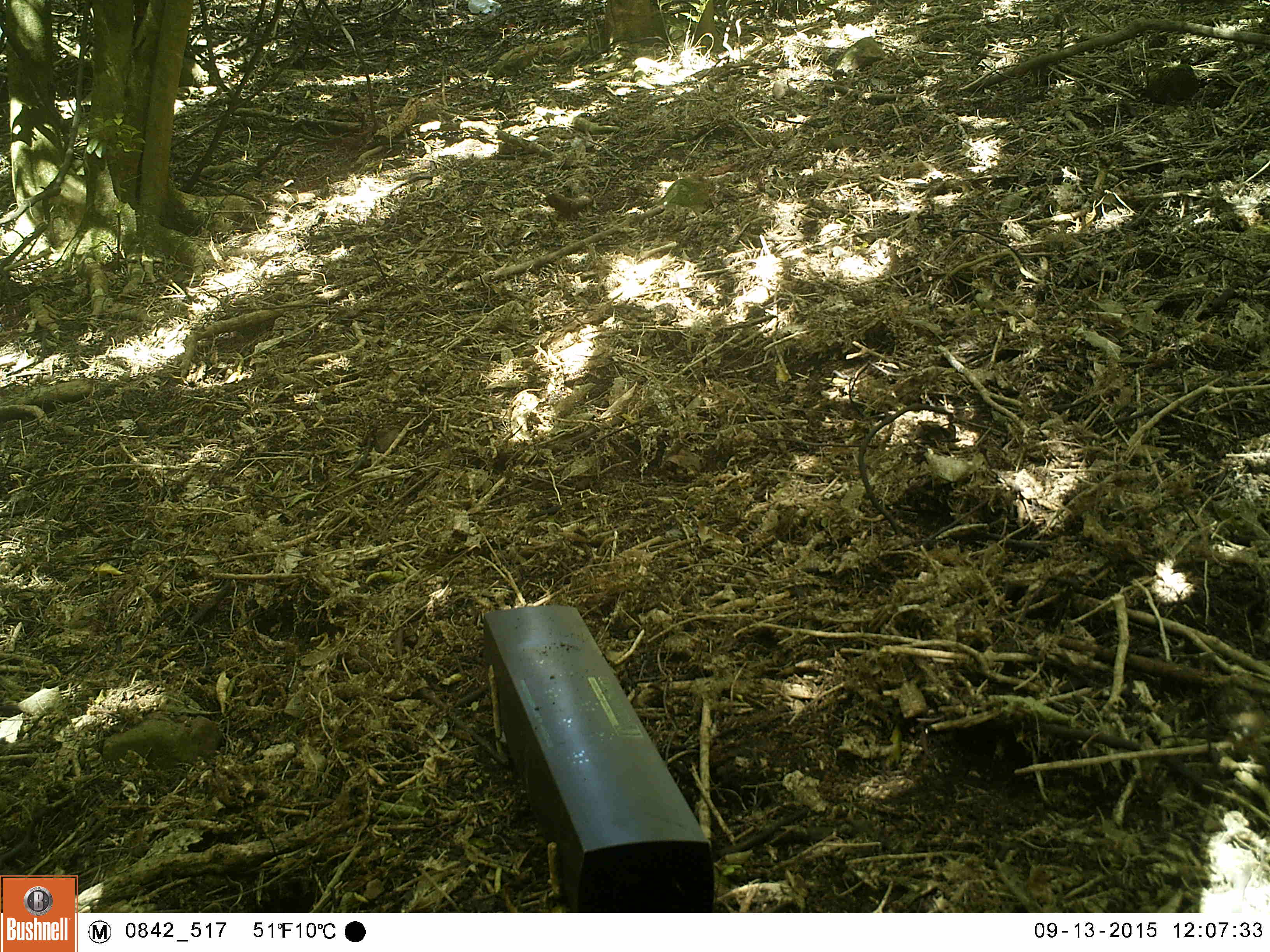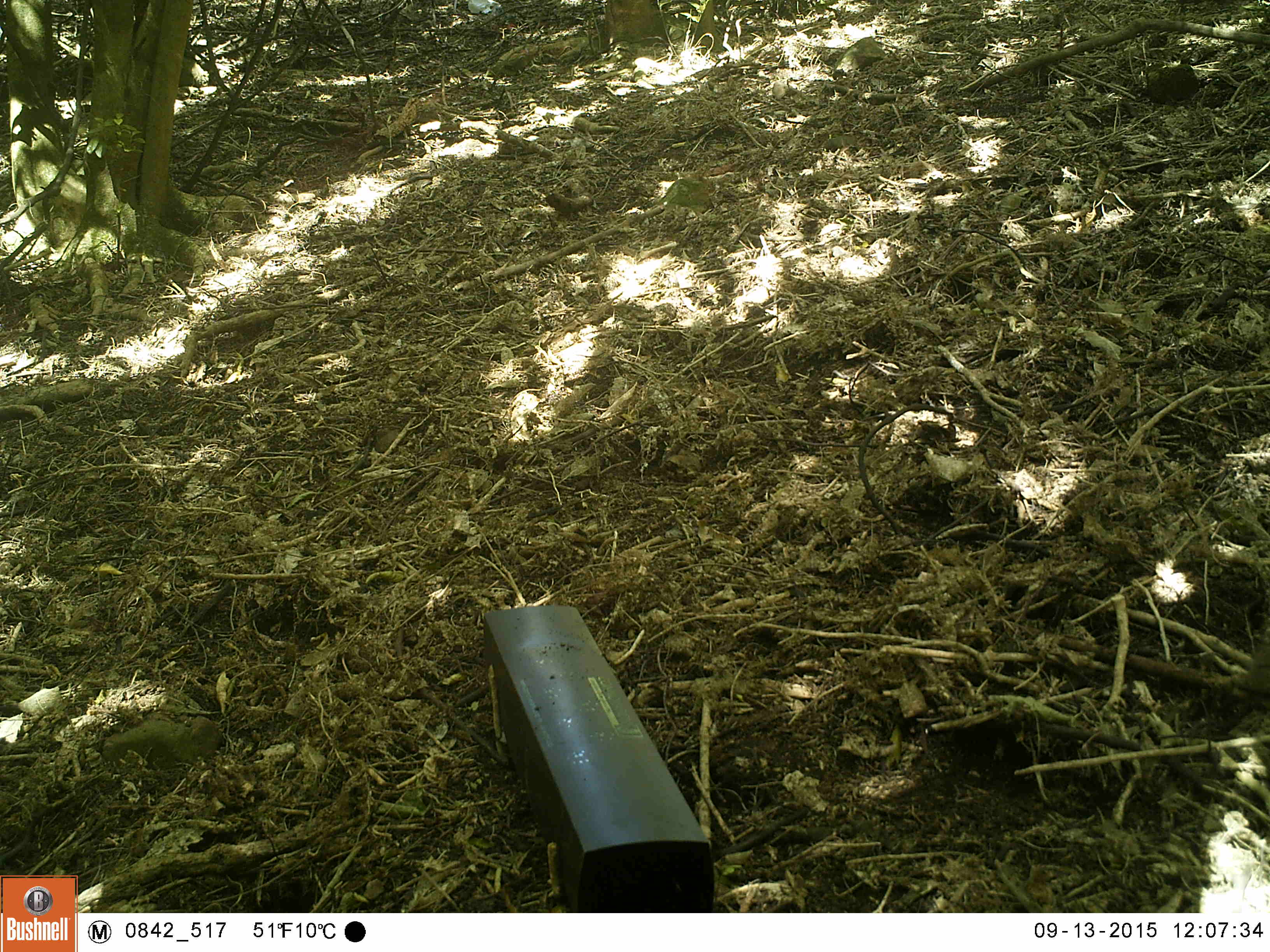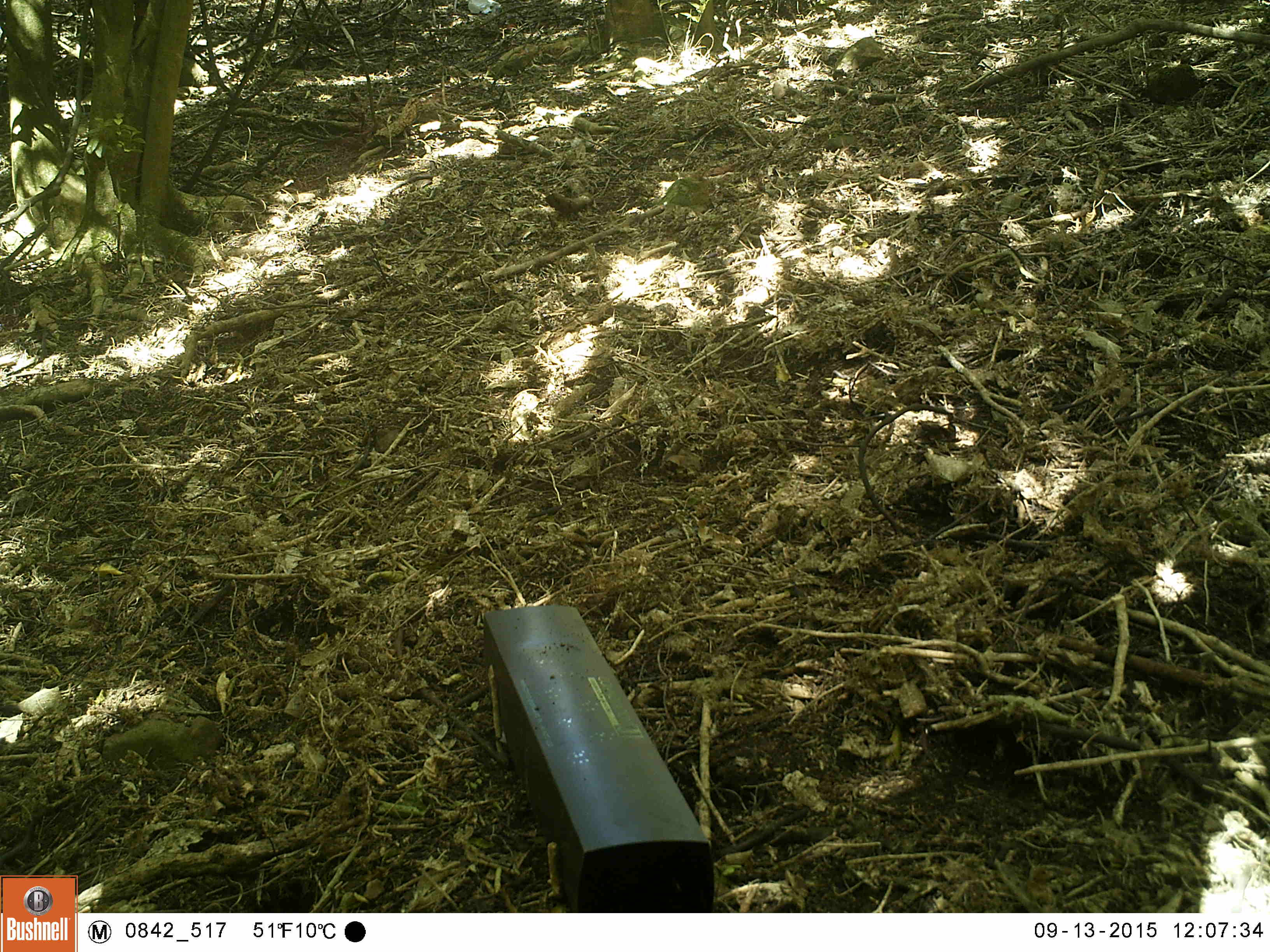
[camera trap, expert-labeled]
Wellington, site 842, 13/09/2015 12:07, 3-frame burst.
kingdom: Animalia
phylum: Chordata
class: Aves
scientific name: Aves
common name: bird